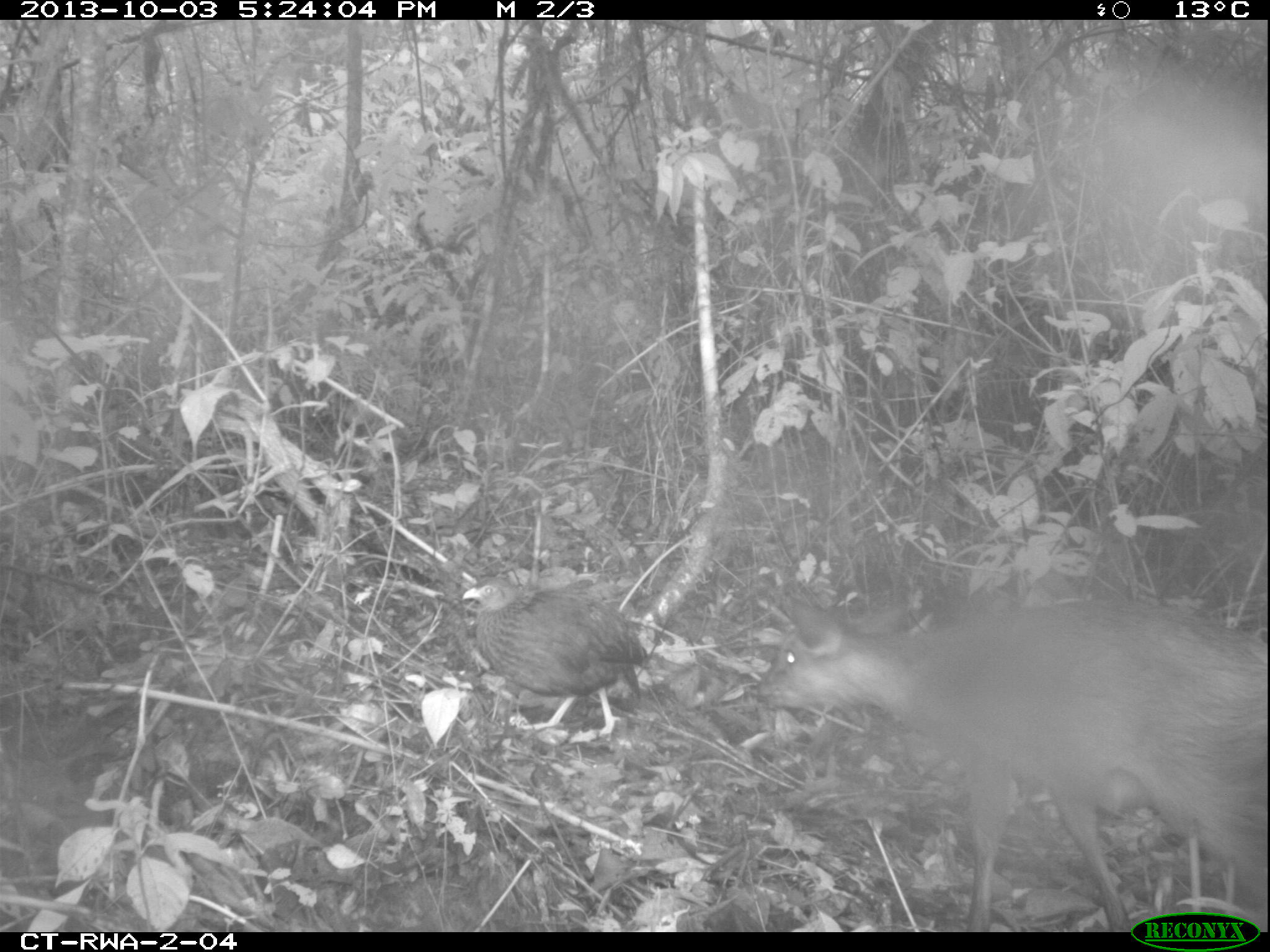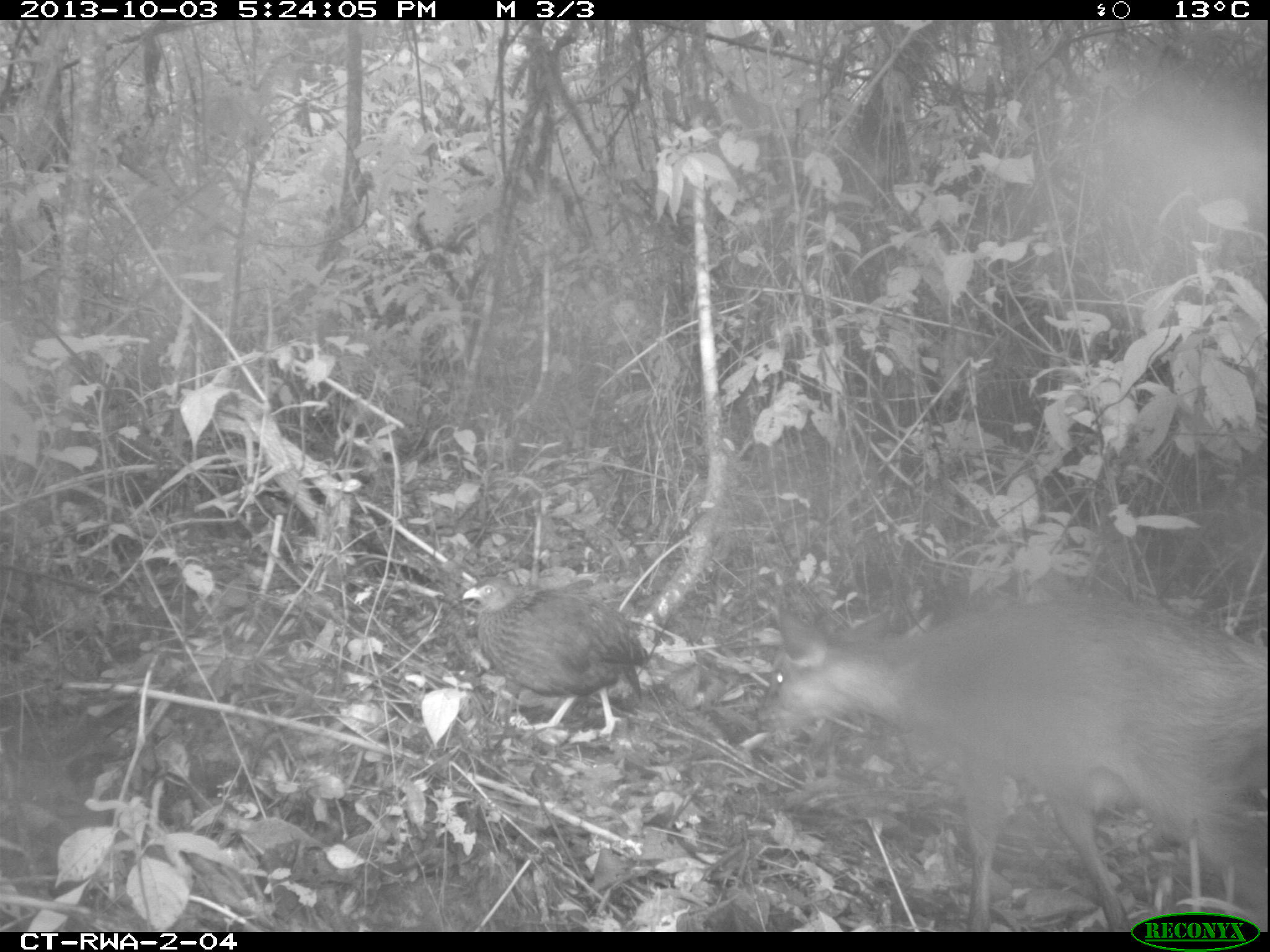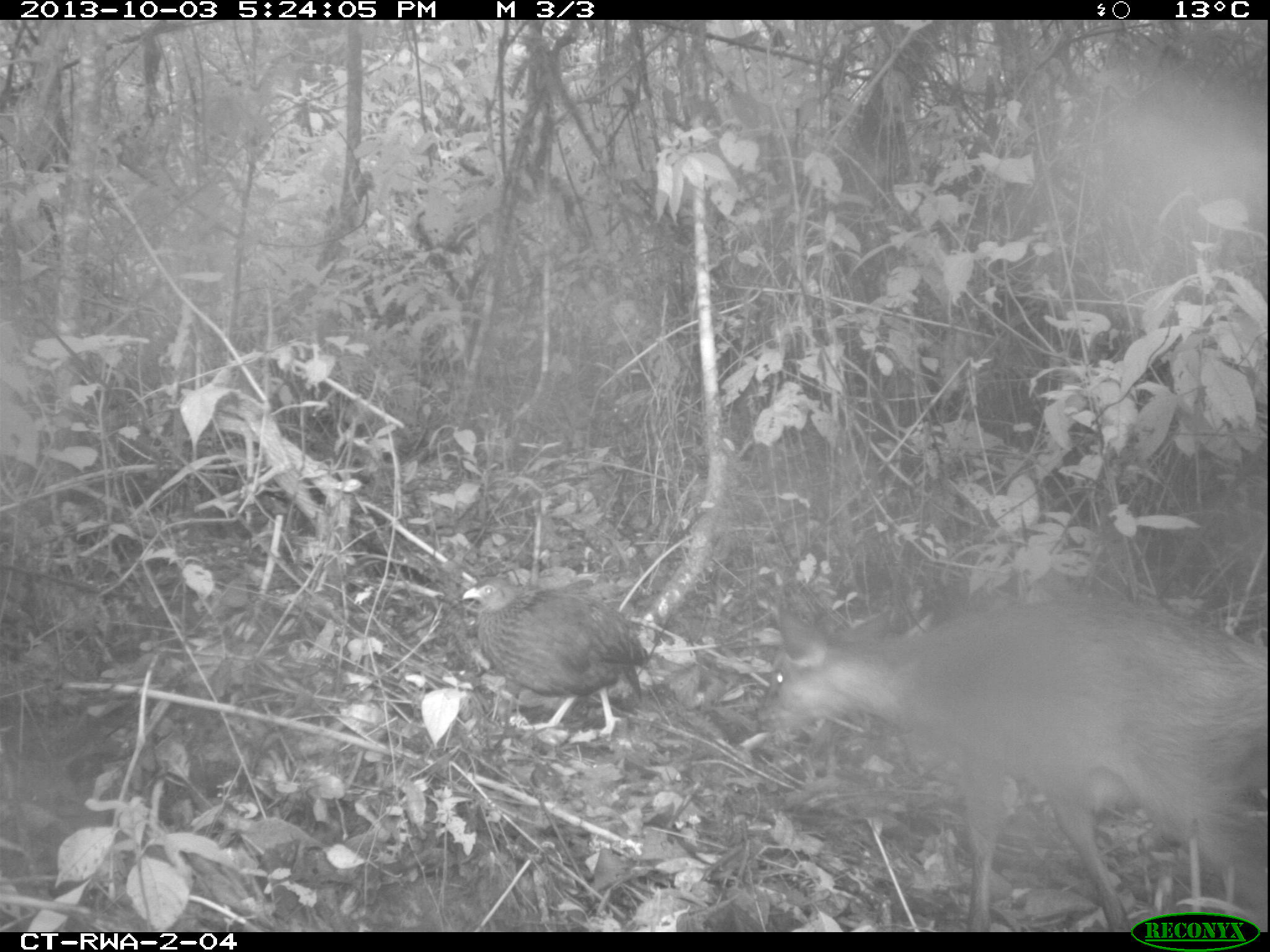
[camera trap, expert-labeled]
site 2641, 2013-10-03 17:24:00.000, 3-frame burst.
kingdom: Animalia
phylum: Chordata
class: Mammalia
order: Artiodactyla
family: Bovidae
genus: Cephalophus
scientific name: Cephalophus nigrifrons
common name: black-fronted duiker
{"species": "Cephalophus nigrifrons (black-fronted duiker)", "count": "1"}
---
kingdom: Animalia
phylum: Chordata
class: Aves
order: Galliformes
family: Phasianidae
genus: Pternistis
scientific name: Pternistis nobilis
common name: handsome francolin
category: francolinus nobilis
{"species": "francolinus nobilis (handsome francolin) (Pternistis nobilis)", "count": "1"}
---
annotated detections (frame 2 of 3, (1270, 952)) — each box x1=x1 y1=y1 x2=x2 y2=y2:
francolinus nobilis: x1=747 y1=587 x2=1267 y2=932; x1=458 y1=571 x2=652 y2=744